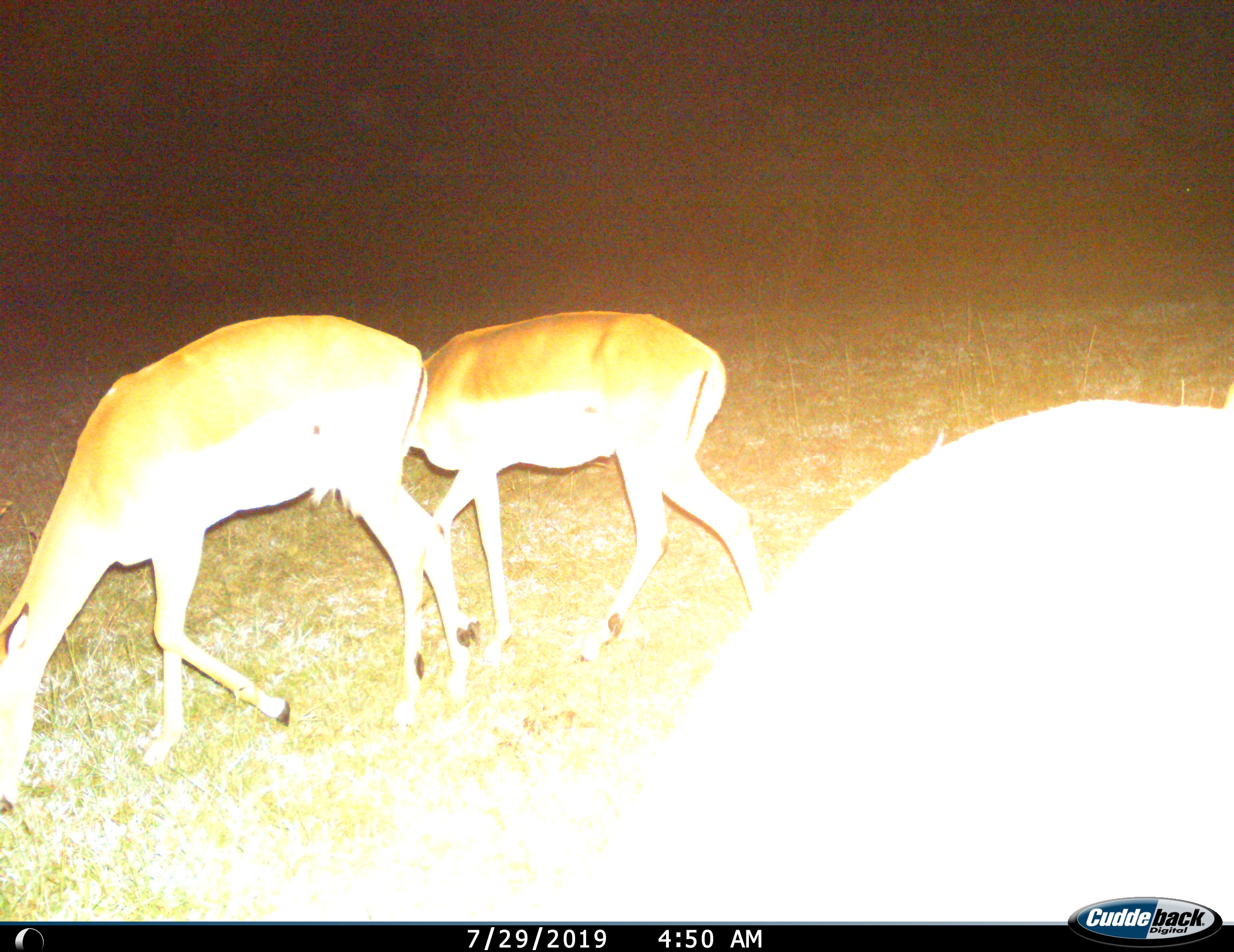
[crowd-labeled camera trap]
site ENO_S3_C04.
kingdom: Animalia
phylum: Chordata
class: Mammalia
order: Artiodactyla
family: Bovidae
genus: Aepyceros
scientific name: Aepyceros melampus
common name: impala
Impala (Aepyceros melampus), count 3. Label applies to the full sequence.